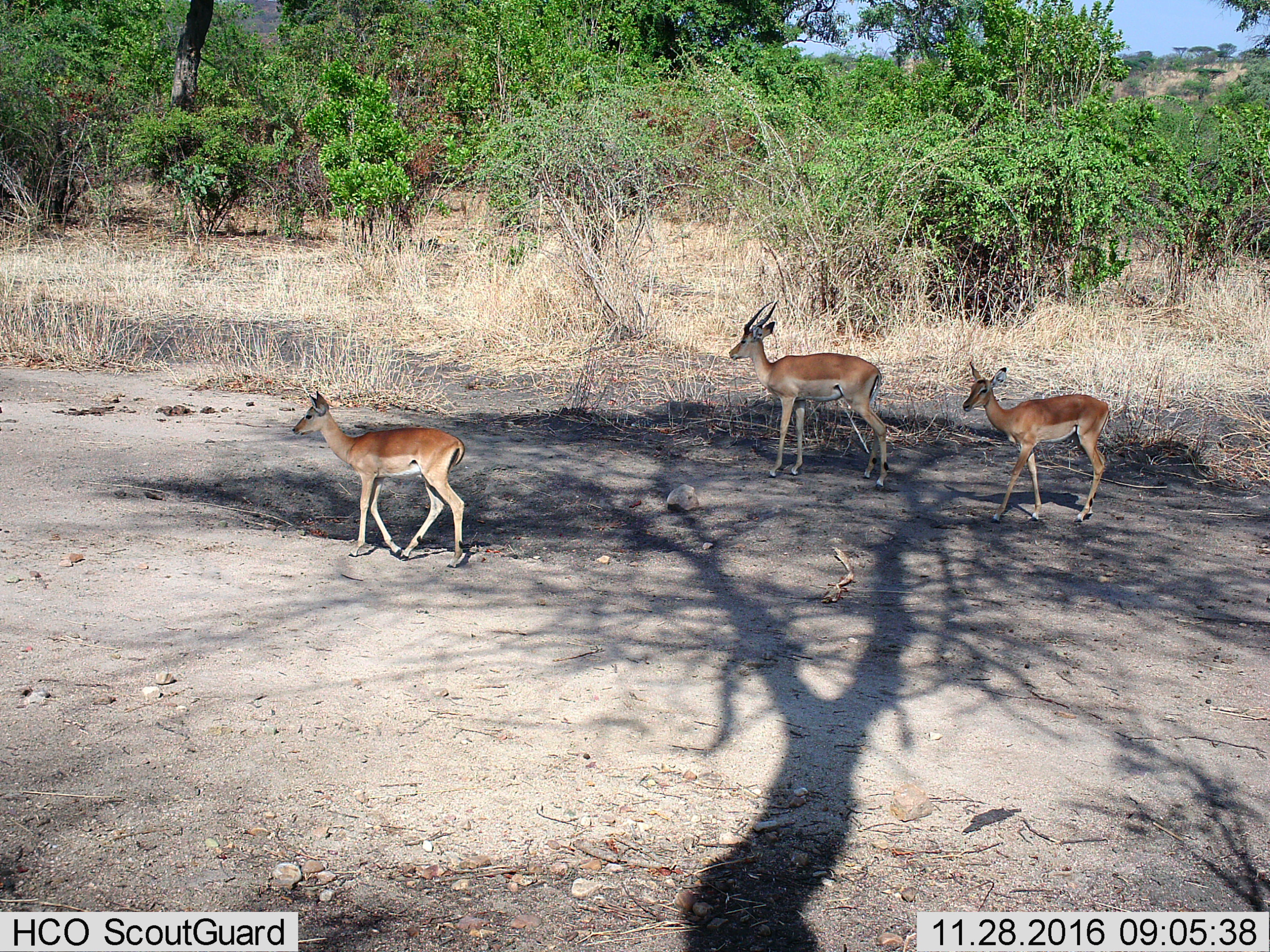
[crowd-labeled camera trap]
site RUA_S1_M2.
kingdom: Animalia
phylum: Chordata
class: Mammalia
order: Artiodactyla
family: Bovidae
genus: Aepyceros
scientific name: Aepyceros melampus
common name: impala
Impala (Aepyceros melampus), count 3. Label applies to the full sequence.